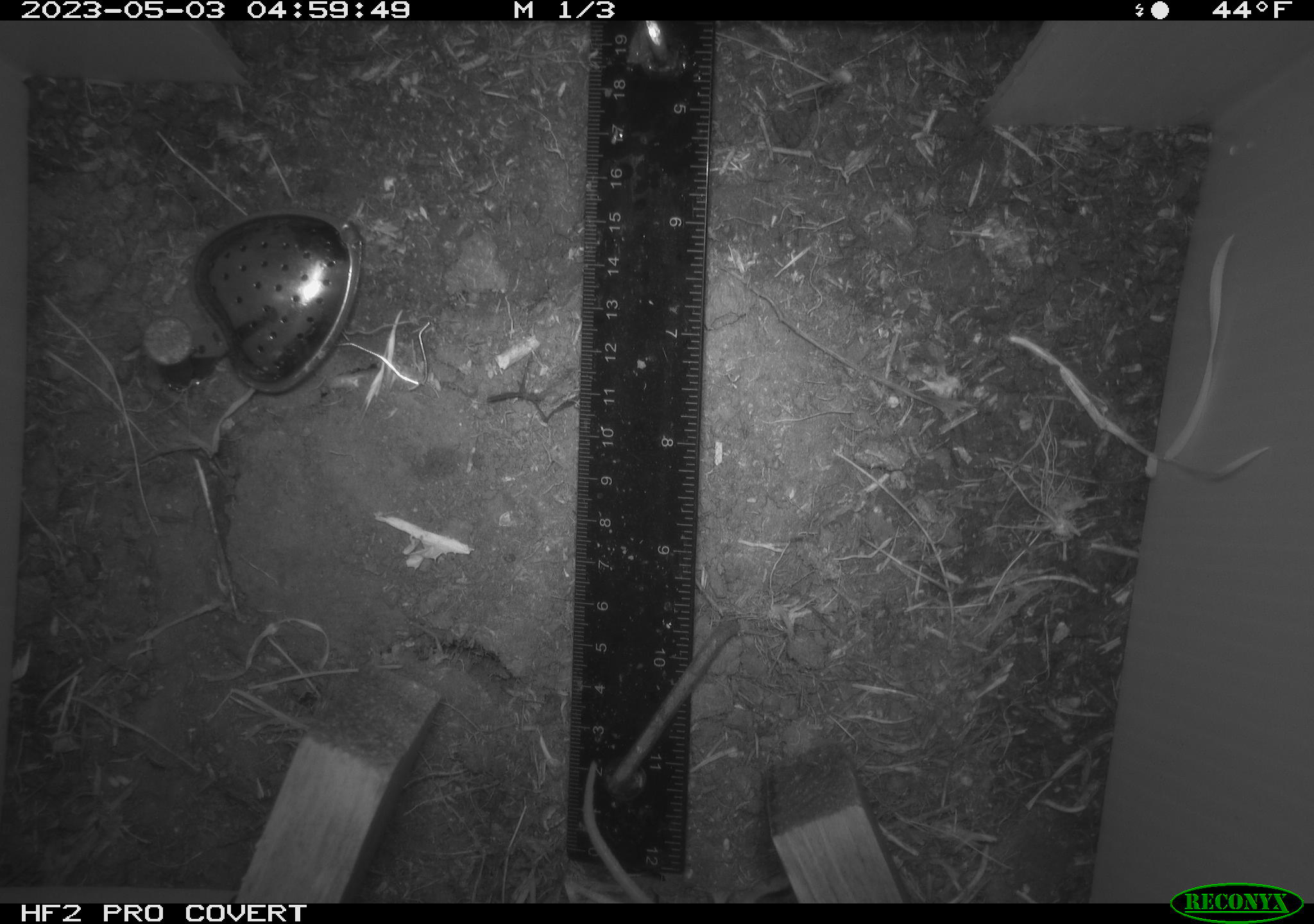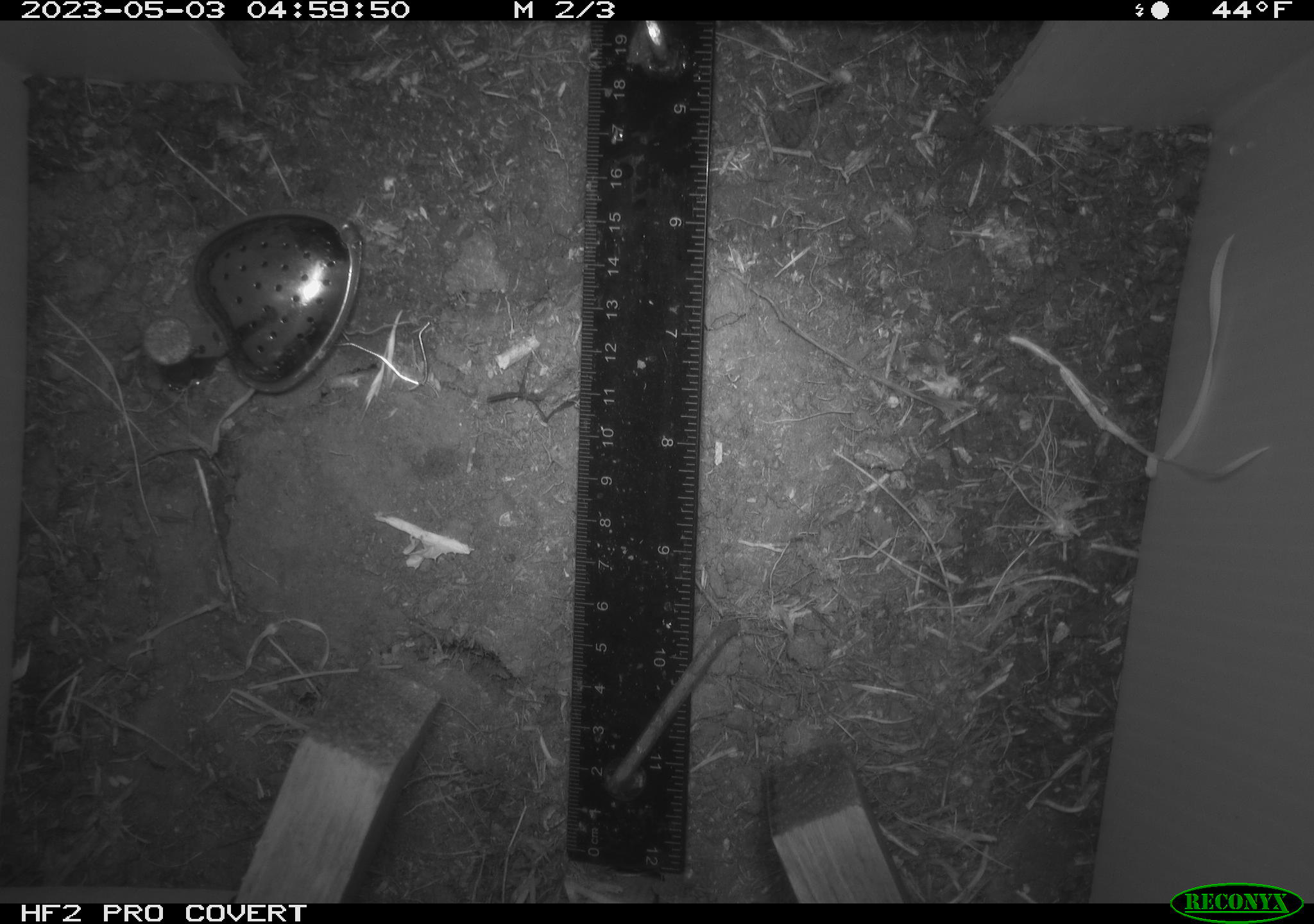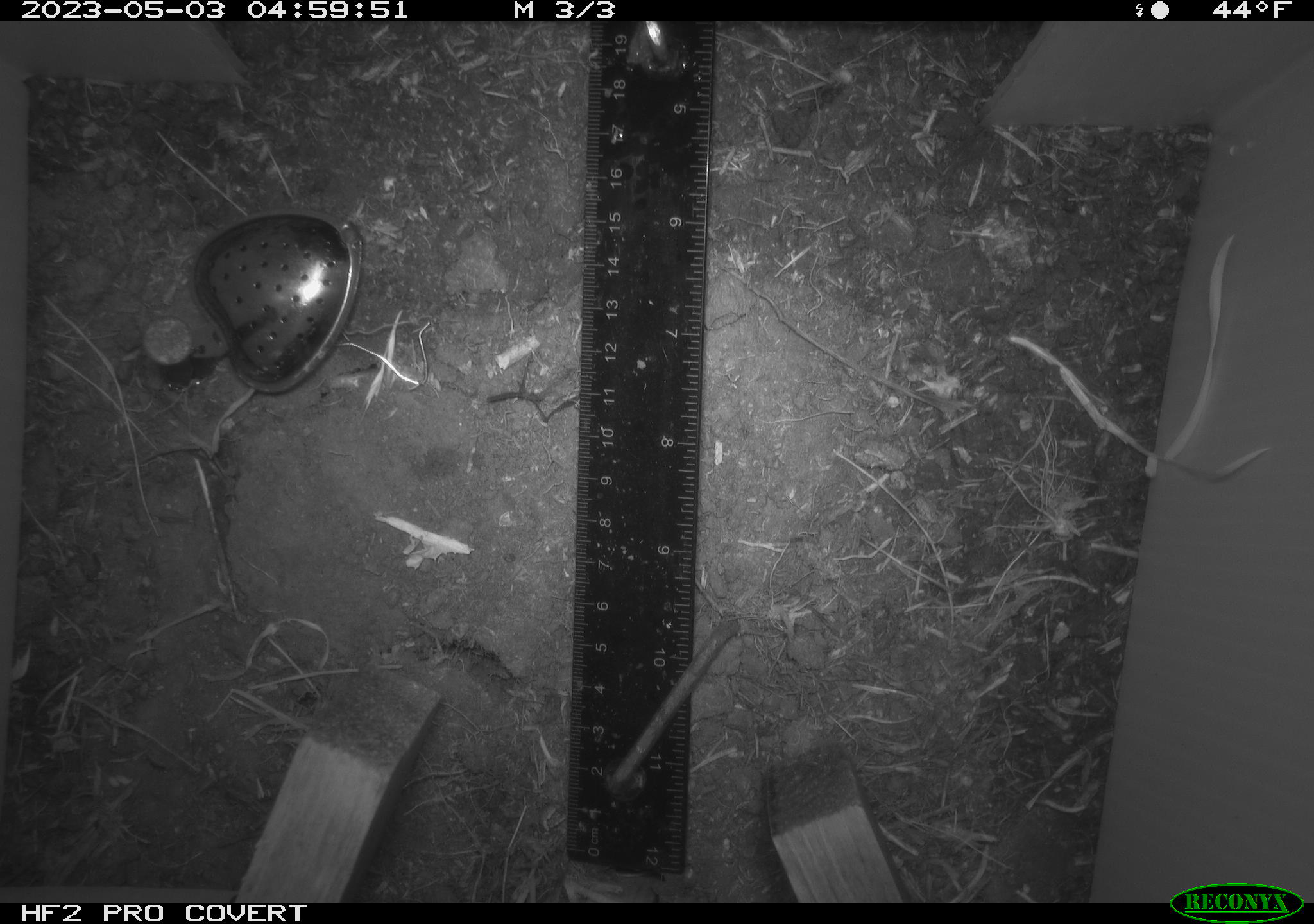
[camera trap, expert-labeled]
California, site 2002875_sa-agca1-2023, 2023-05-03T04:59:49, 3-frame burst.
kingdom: Animalia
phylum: Chordata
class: Mammalia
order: Rodentia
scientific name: Rodentia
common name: mouse species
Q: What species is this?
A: Mouse species (Rodentia).